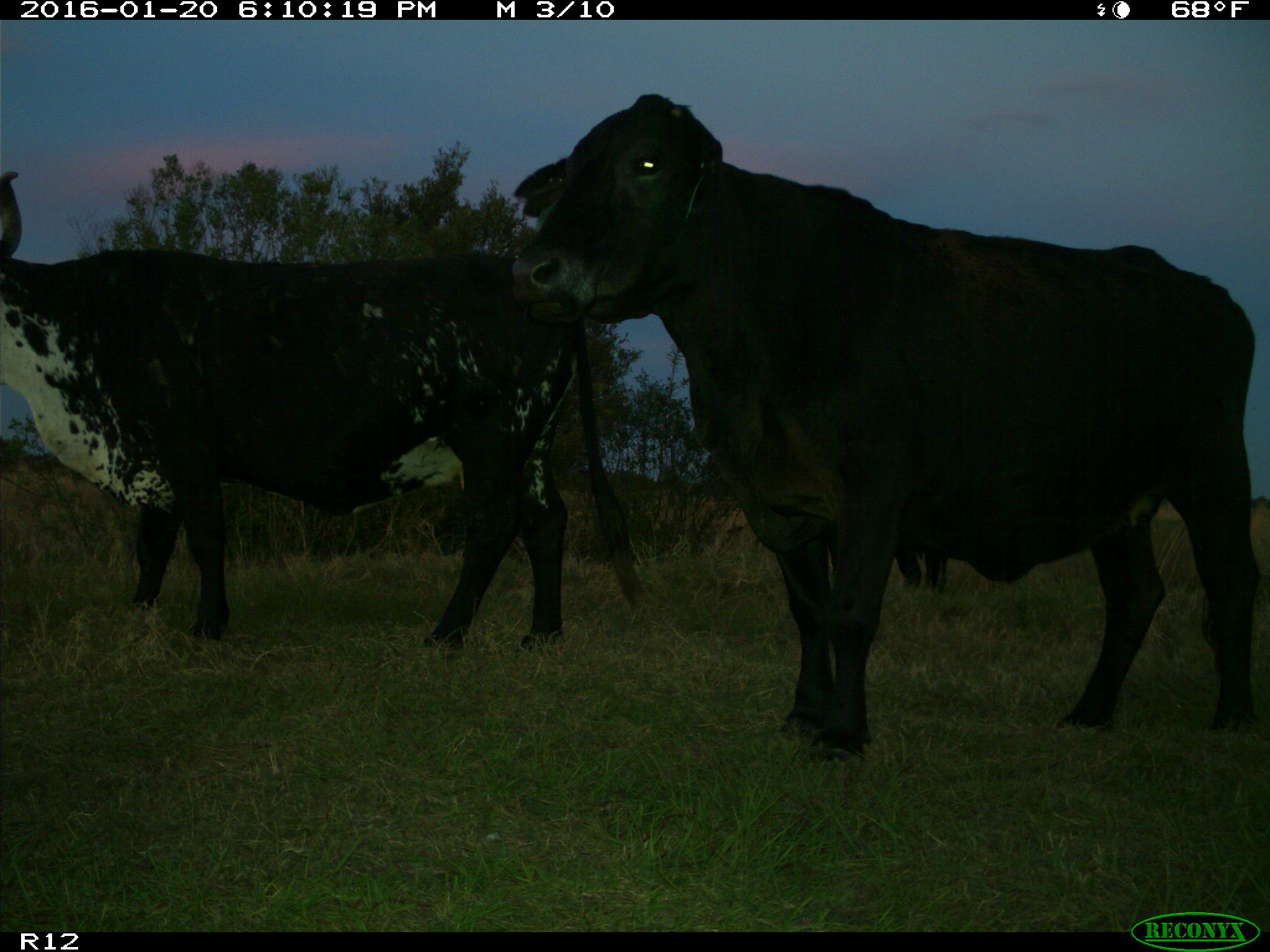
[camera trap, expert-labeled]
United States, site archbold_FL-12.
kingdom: Animalia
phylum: Chordata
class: Mammalia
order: Artiodactyla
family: Bovidae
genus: Bos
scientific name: Bos taurus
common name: domestic cow